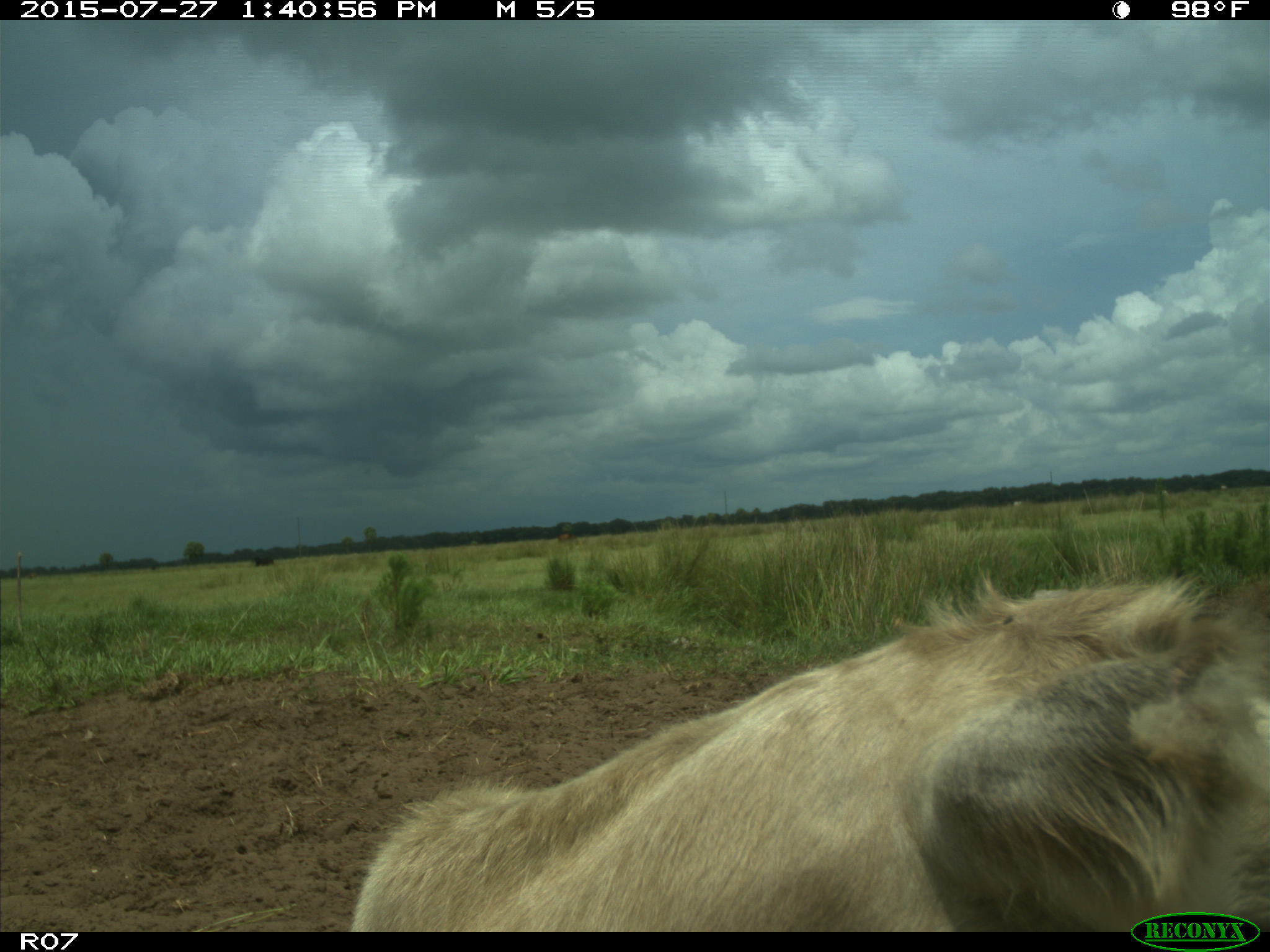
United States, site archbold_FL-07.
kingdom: Animalia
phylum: Chordata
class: Mammalia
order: Artiodactyla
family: Bovidae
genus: Bos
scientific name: Bos taurus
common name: domestic cow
Bos taurus (domestic cow).